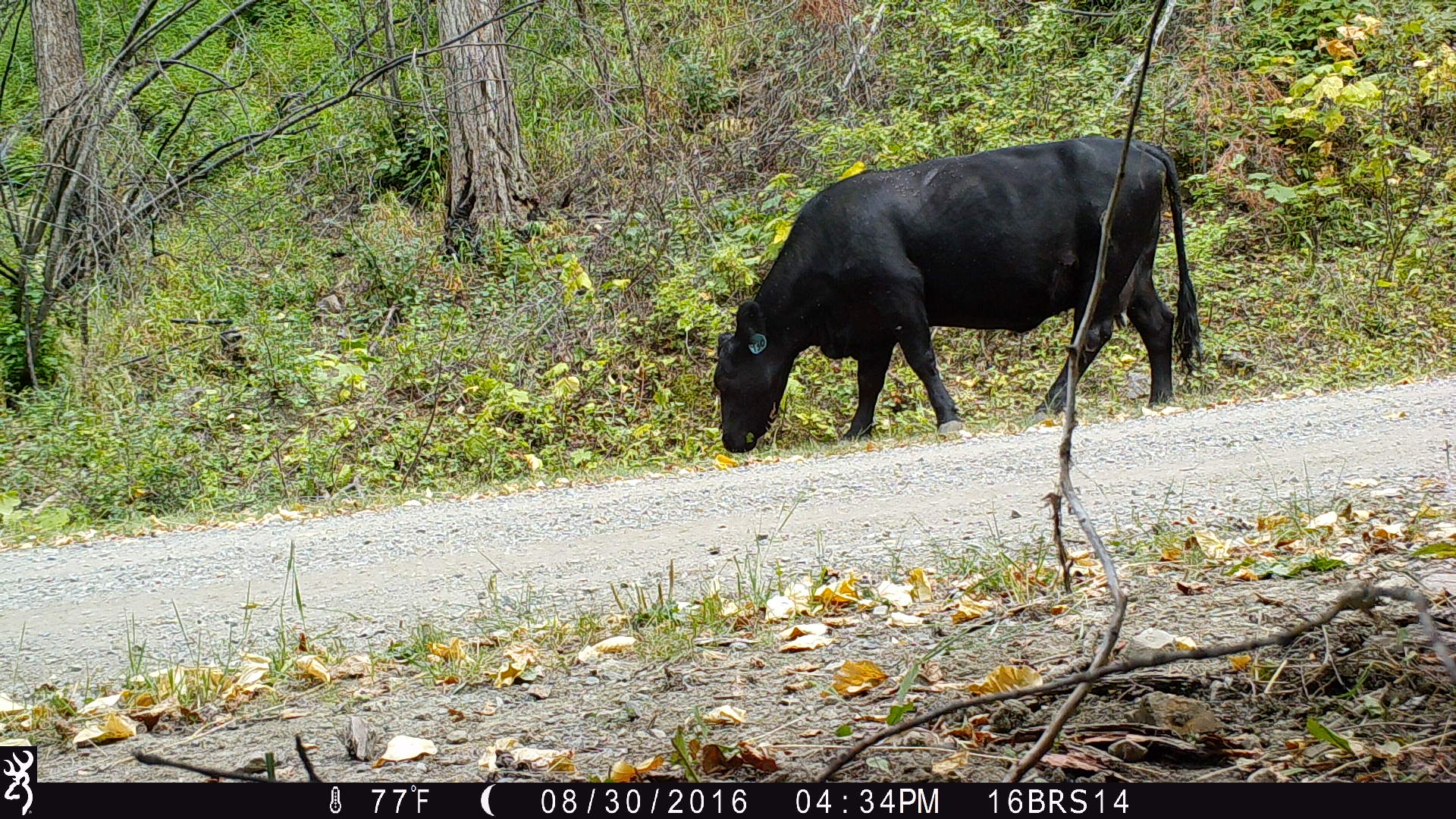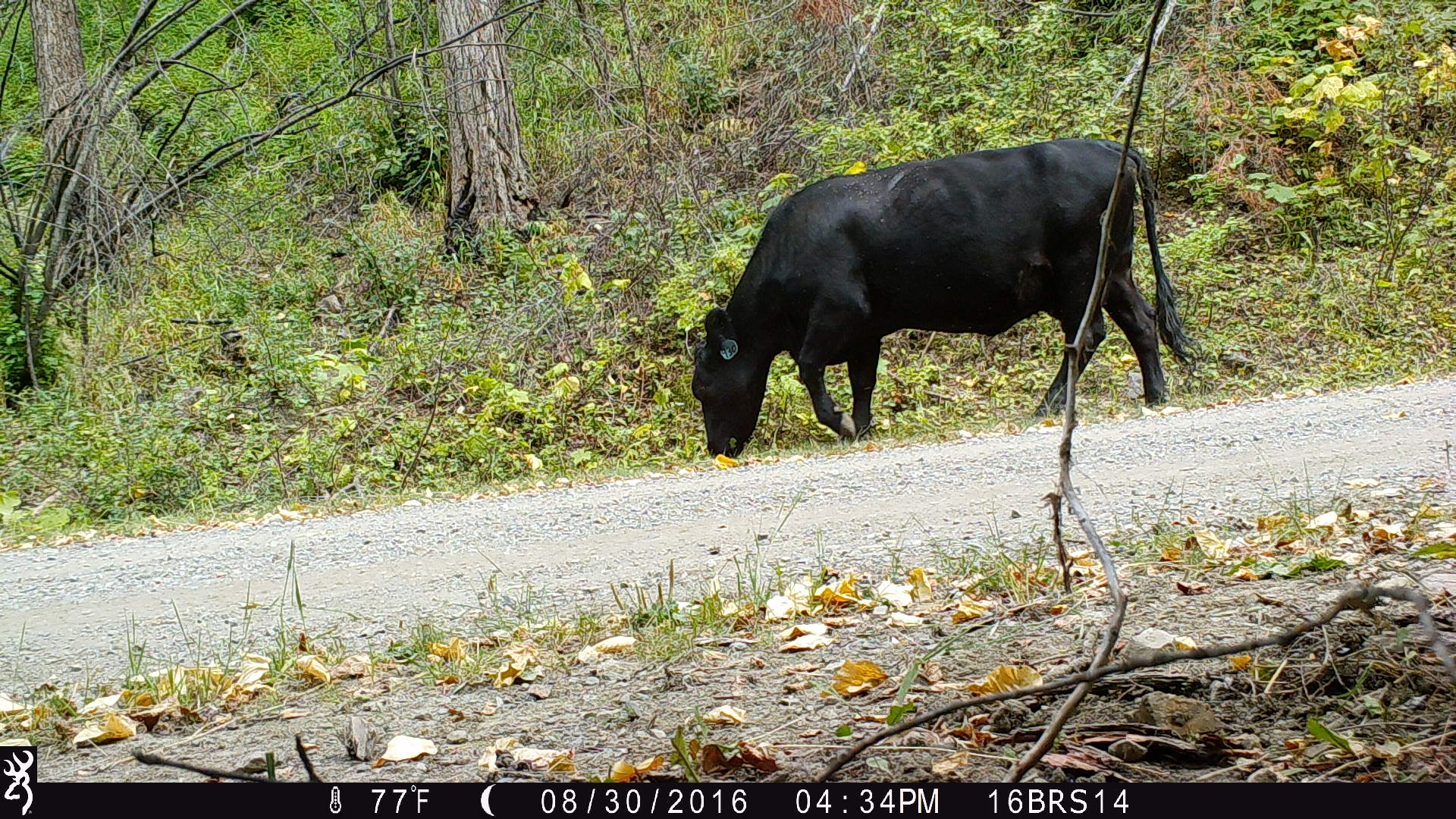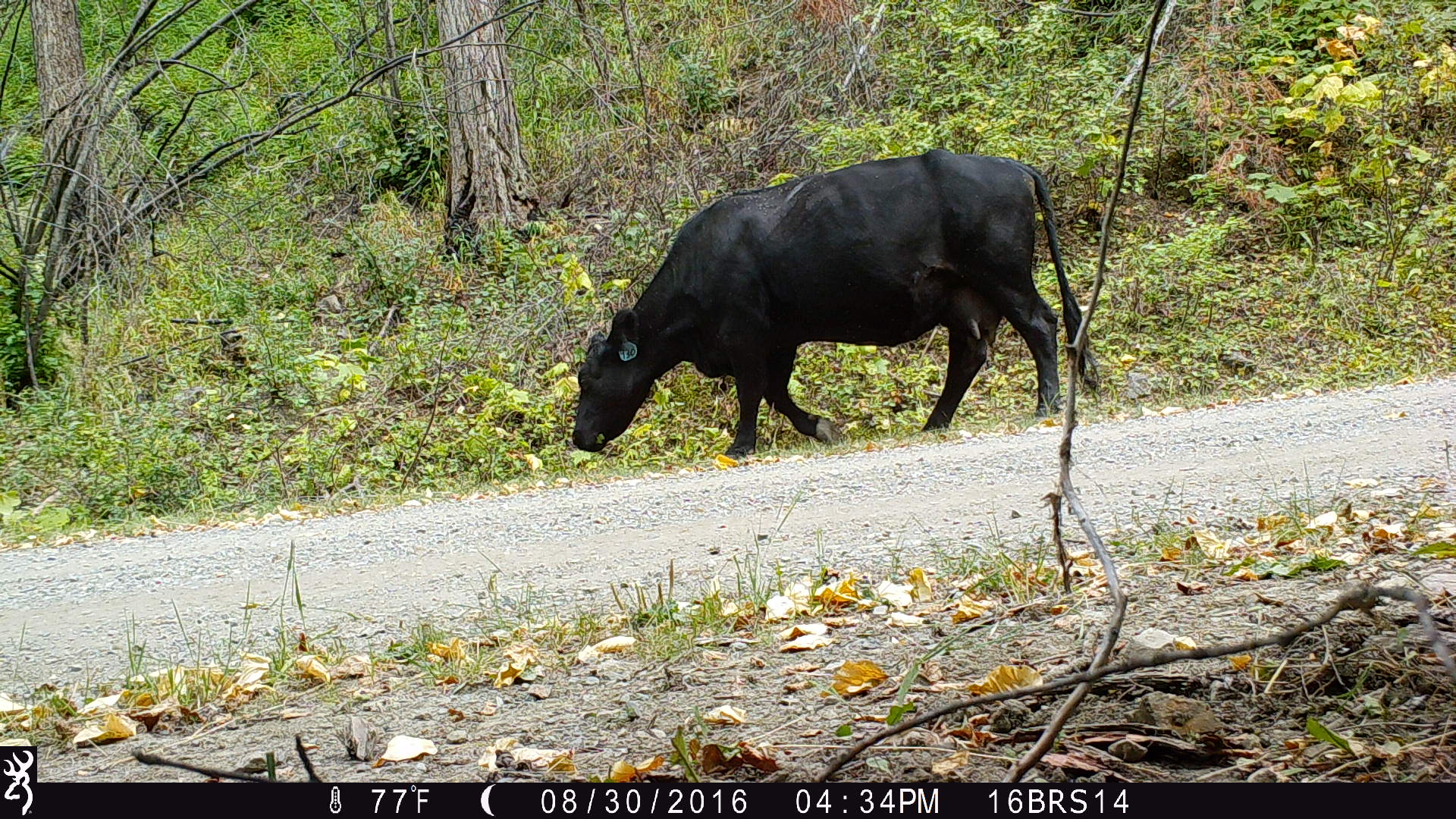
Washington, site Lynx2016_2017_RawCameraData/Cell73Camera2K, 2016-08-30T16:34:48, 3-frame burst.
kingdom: Animalia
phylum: Chordata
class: Mammalia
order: Artiodactyla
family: Bovidae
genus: Bos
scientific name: Bos taurus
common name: domestic cattle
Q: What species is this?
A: Domestic cattle (Bos taurus).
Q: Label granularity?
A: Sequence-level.